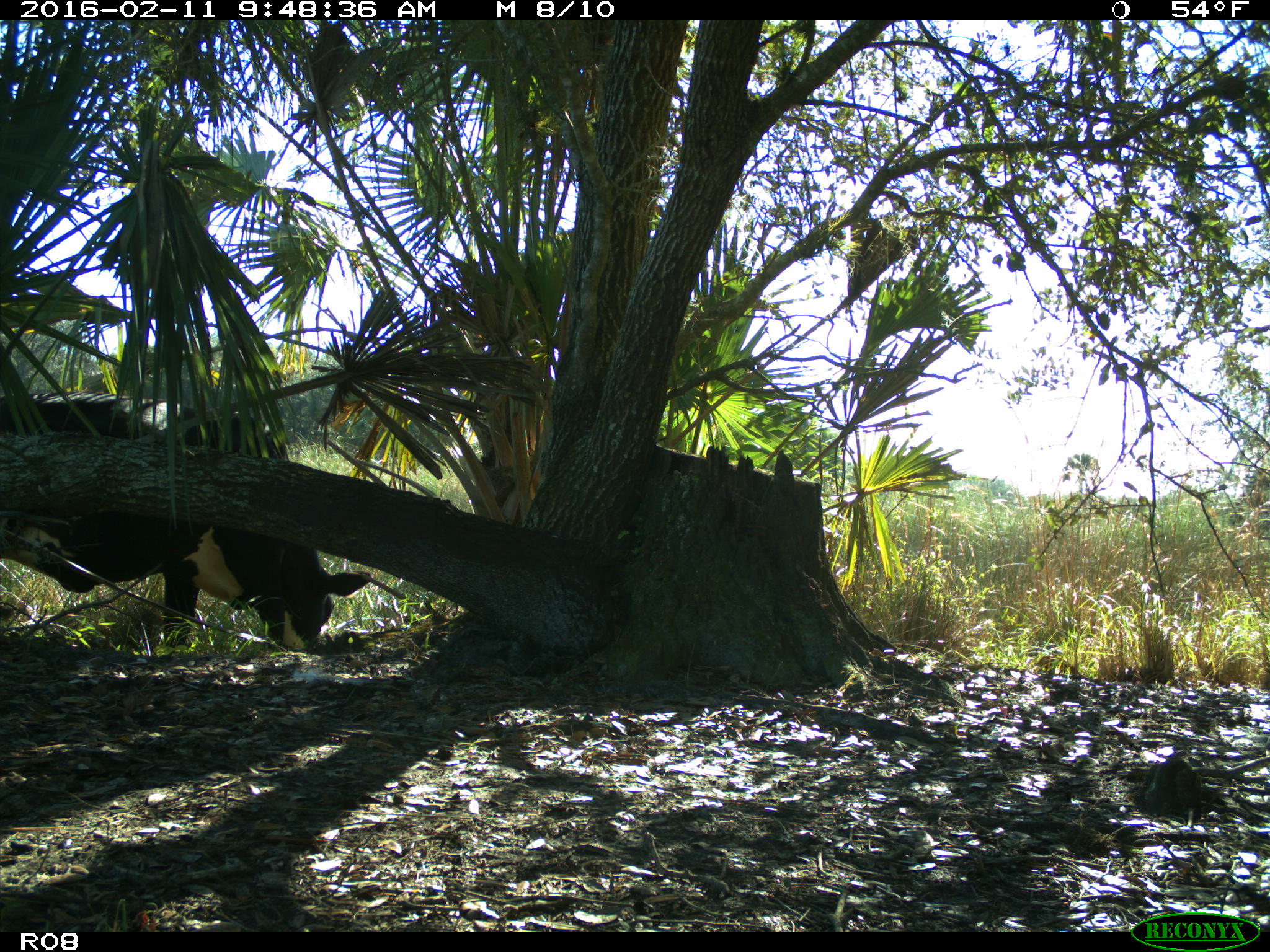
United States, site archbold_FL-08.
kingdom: Animalia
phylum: Chordata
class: Mammalia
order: Artiodactyla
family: Bovidae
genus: Bos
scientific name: Bos taurus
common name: domestic cow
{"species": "Bos taurus (domestic cow)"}